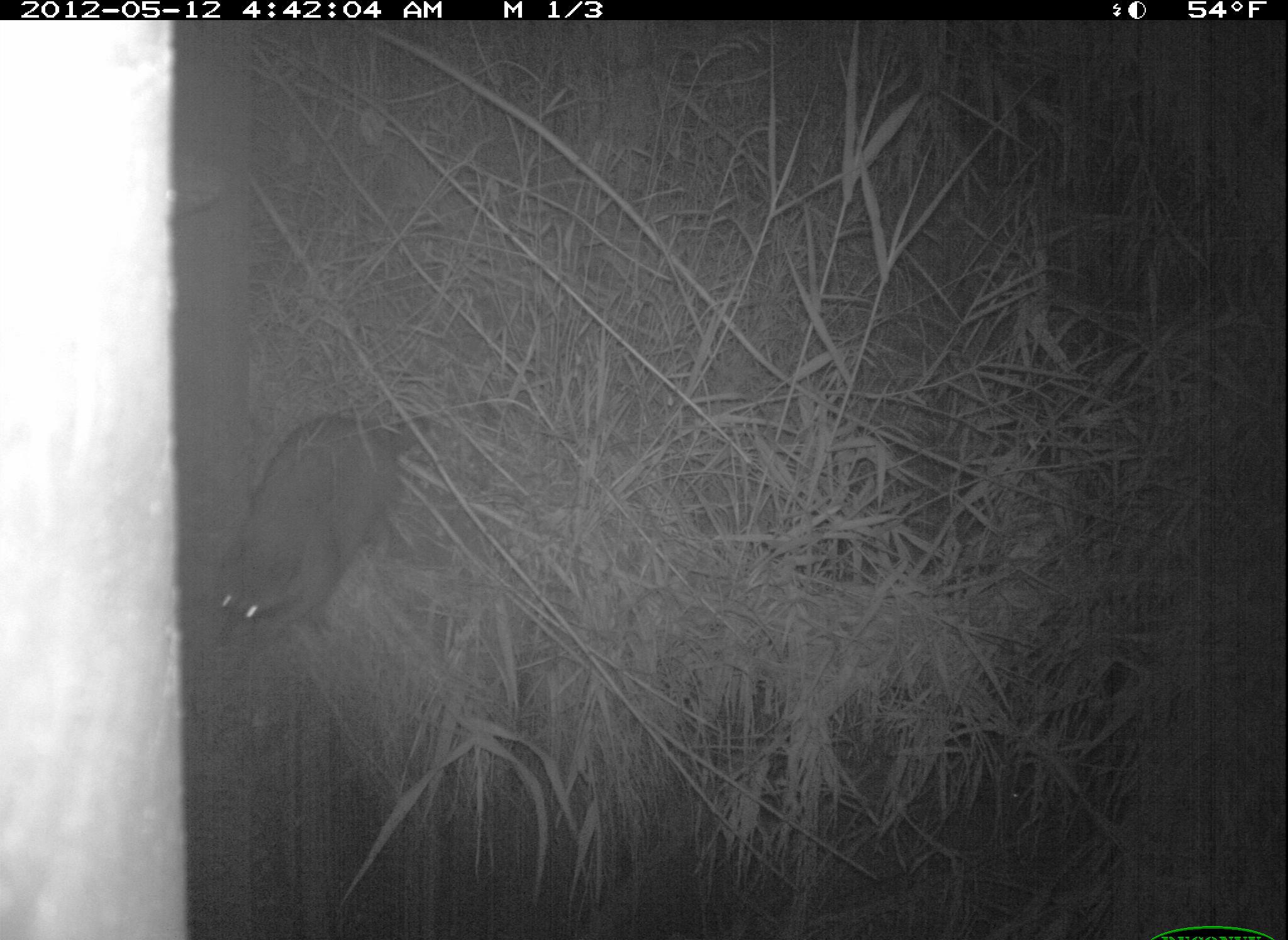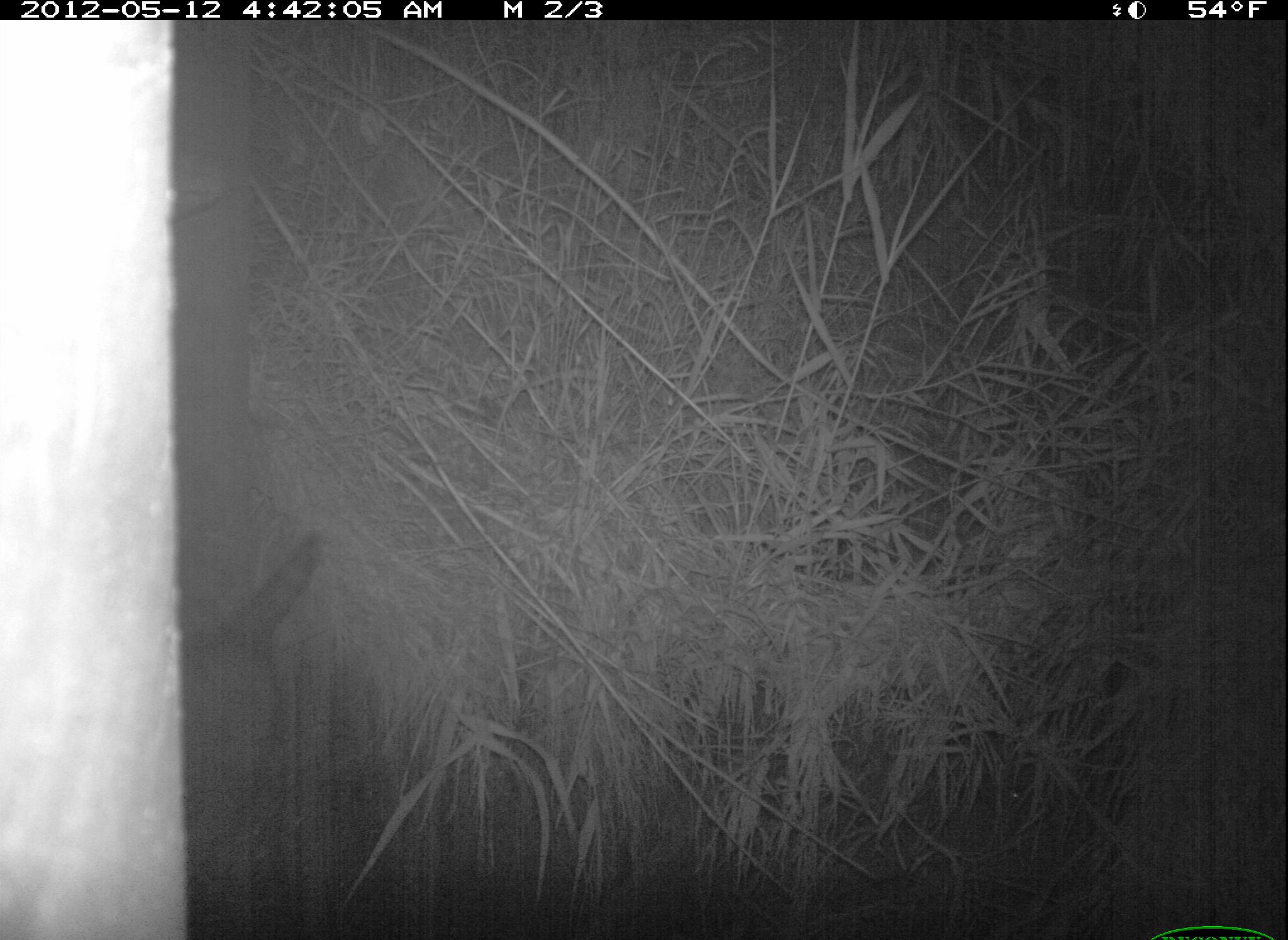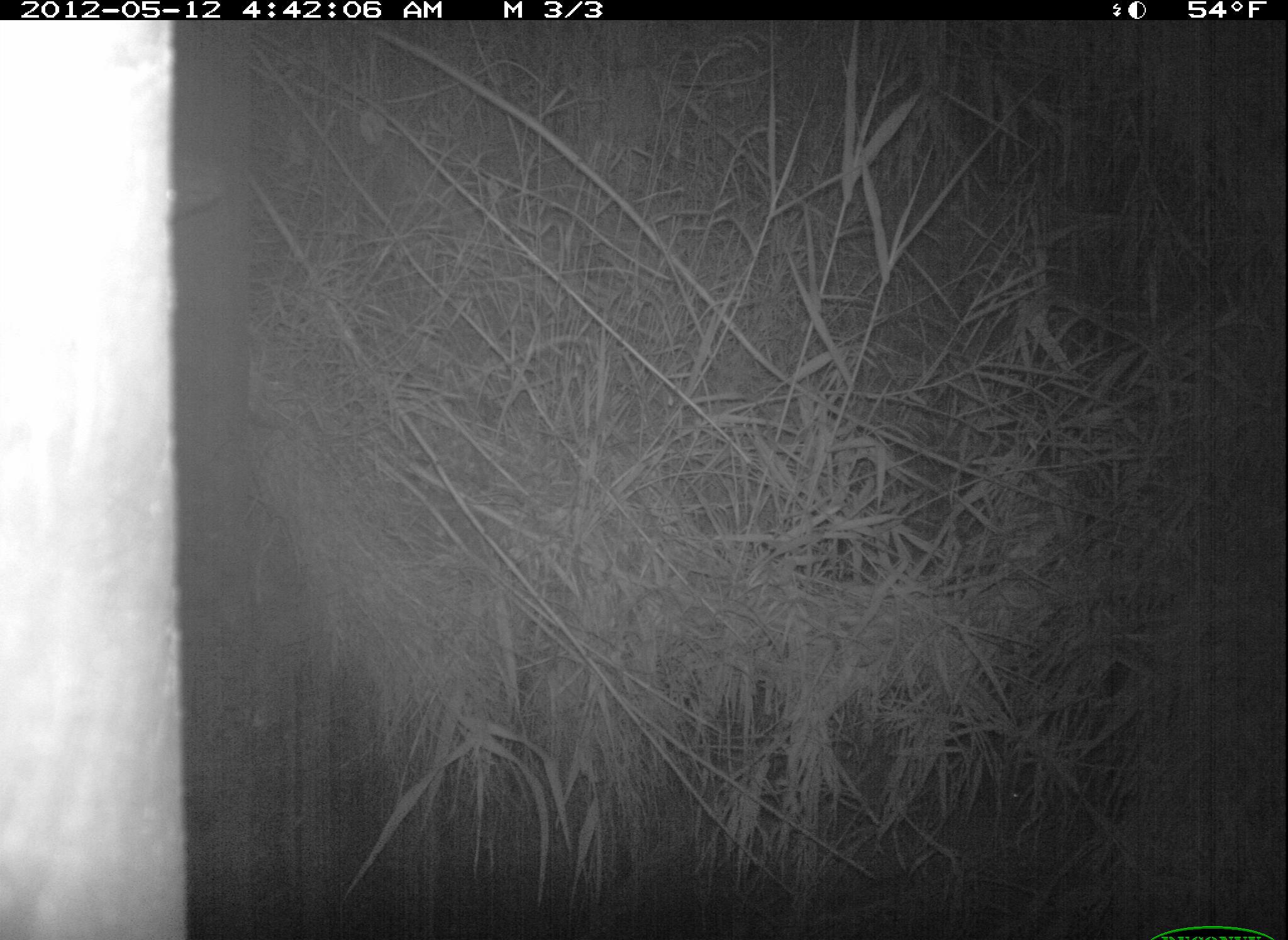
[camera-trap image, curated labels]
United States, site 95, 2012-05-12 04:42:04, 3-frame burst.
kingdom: Animalia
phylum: Chordata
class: Mammalia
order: Carnivora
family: Procyonidae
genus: Procyon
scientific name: Procyon lotor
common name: raccoon